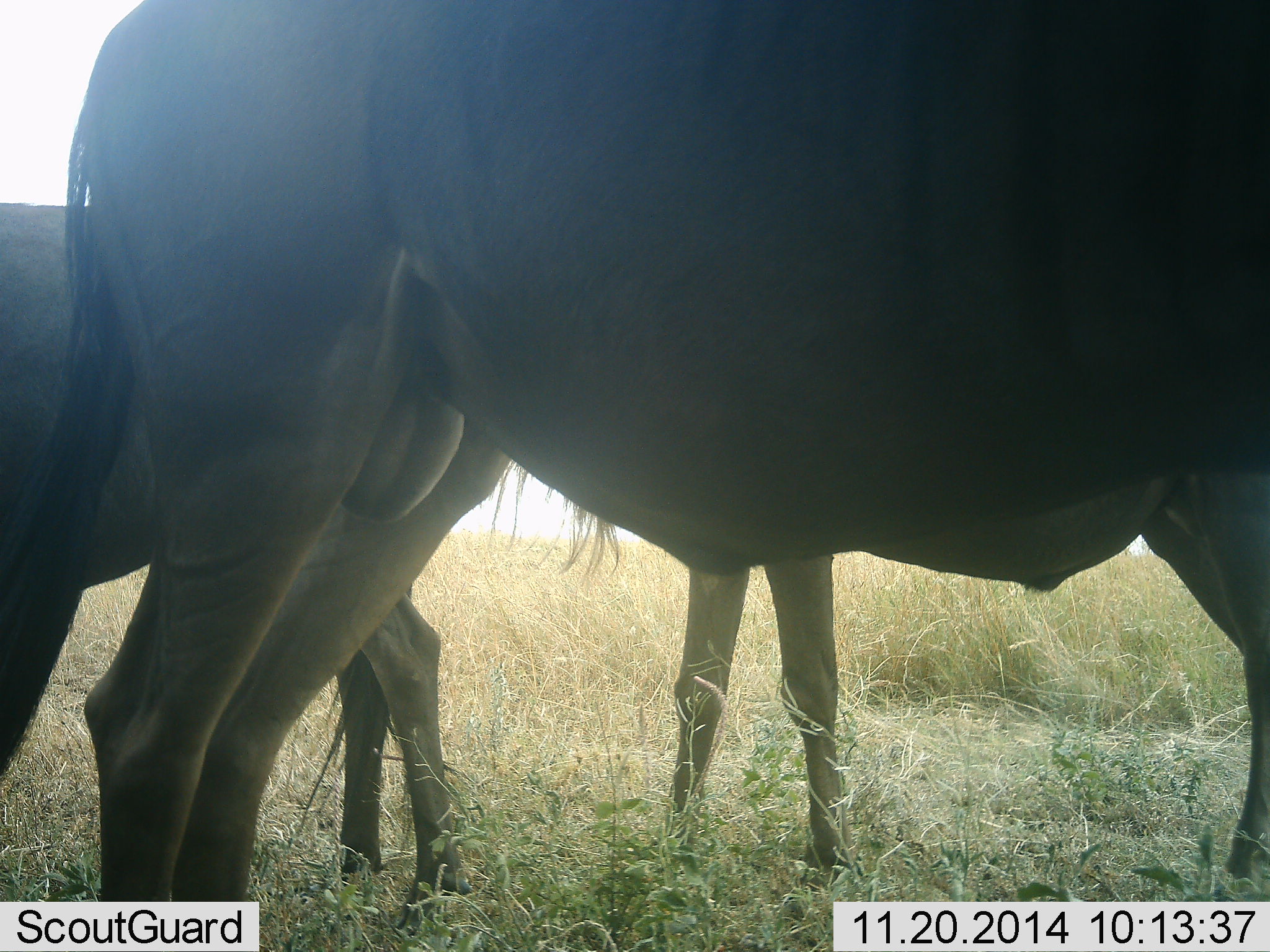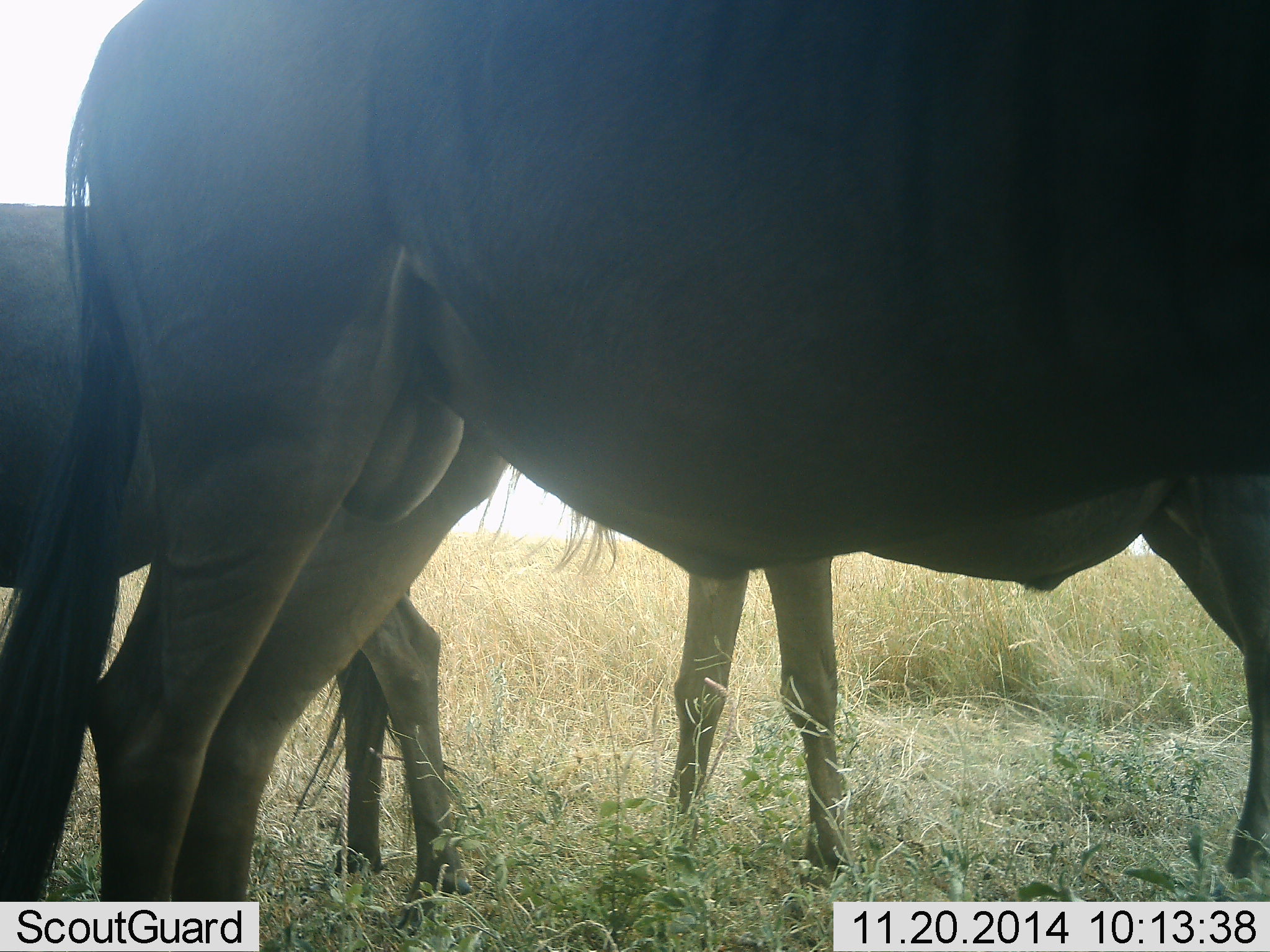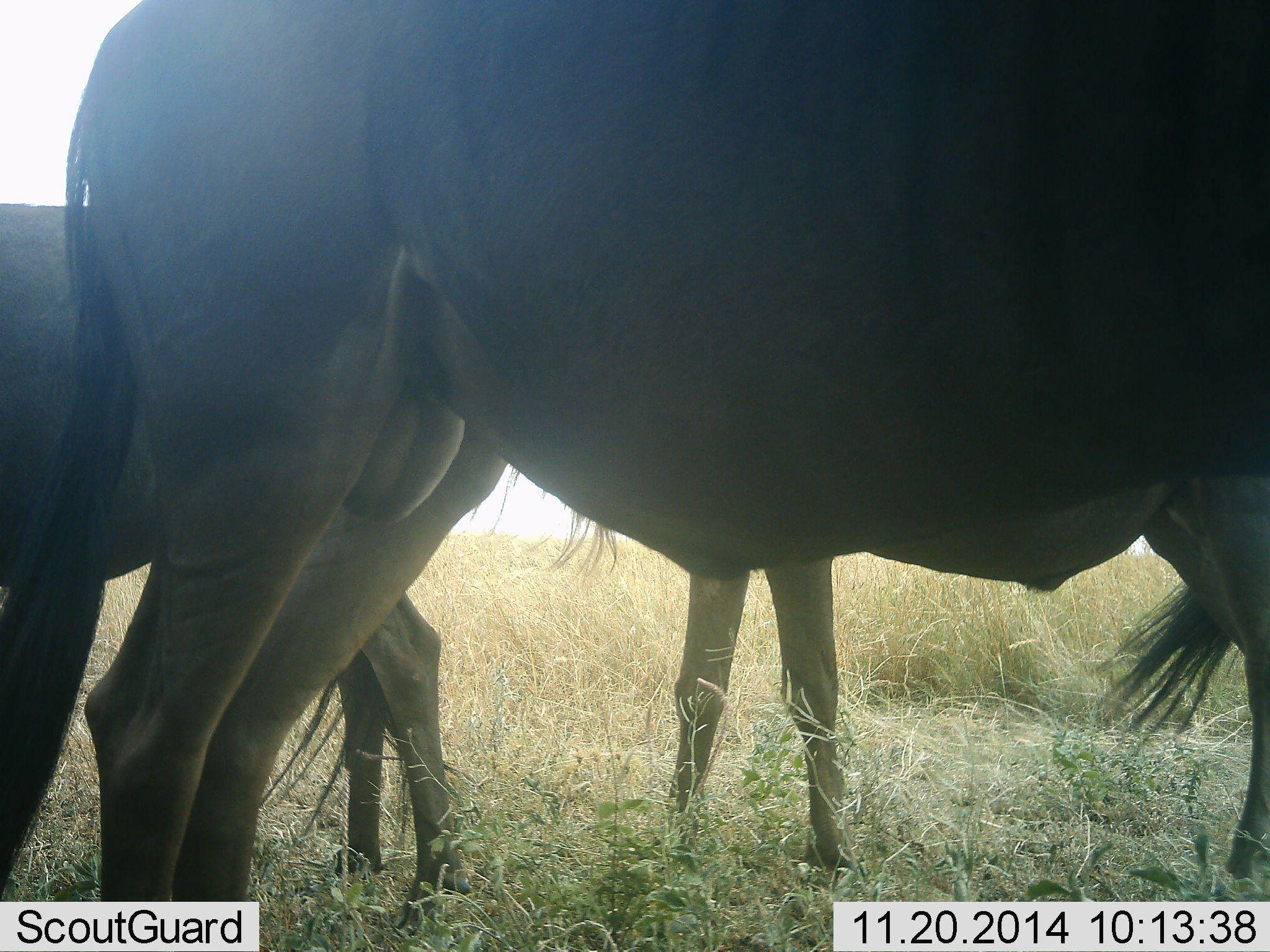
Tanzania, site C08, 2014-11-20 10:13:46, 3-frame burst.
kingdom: Animalia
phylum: Chordata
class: Mammalia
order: Artiodactyla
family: Bovidae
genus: Connochaetes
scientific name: Connochaetes taurinus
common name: blue wildebeest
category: wildebeest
Wildebeest (blue wildebeest) (Connochaetes taurinus), count 3. Behavior (volunteer vote fractions): standing 100%, resting 0%, moving 0%, interacting 0%. Young present (vote fraction): 0%. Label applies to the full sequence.